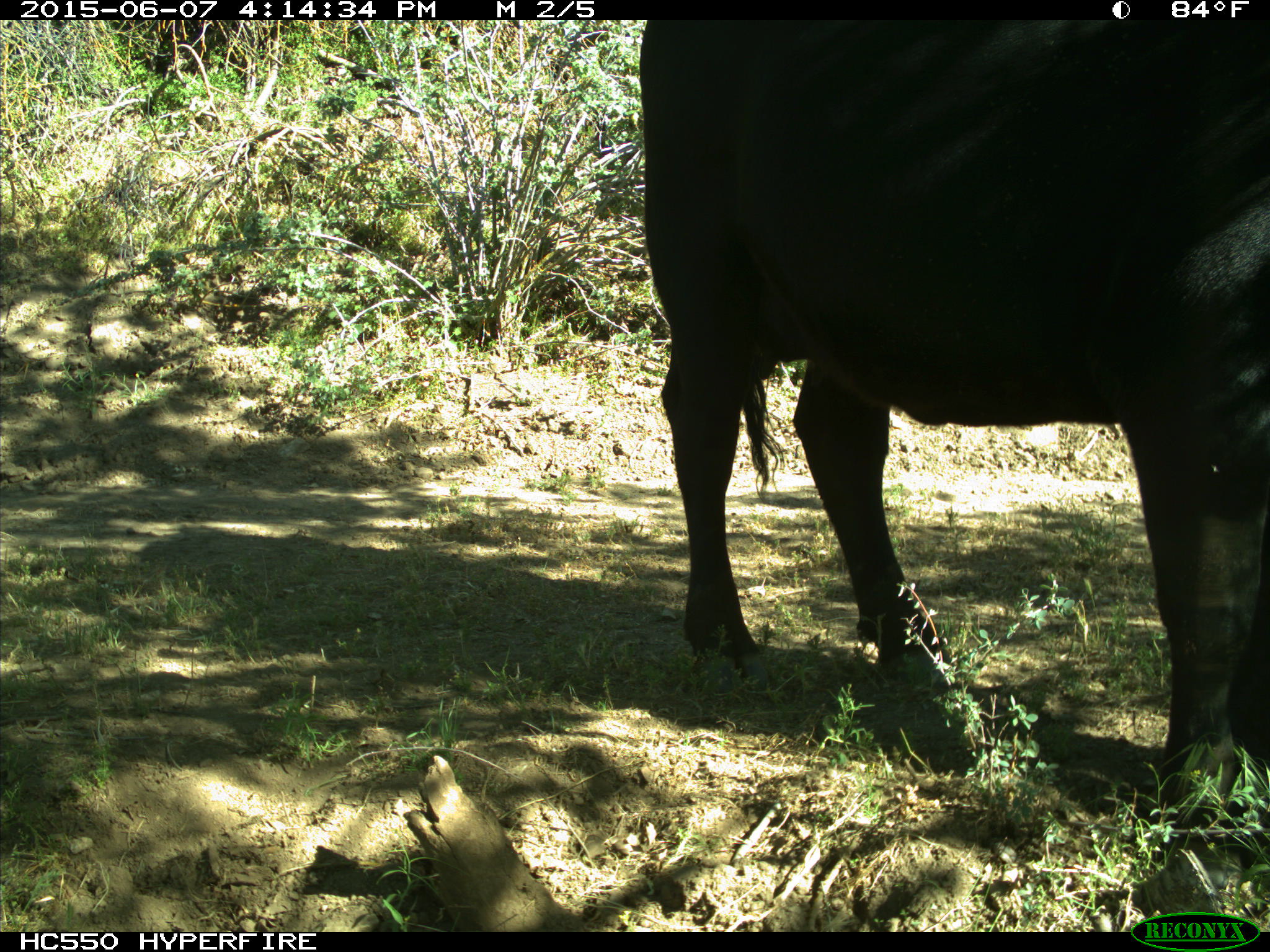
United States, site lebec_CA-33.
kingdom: Animalia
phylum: Chordata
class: Mammalia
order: Artiodactyla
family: Bovidae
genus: Bos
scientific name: Bos taurus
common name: domestic cow